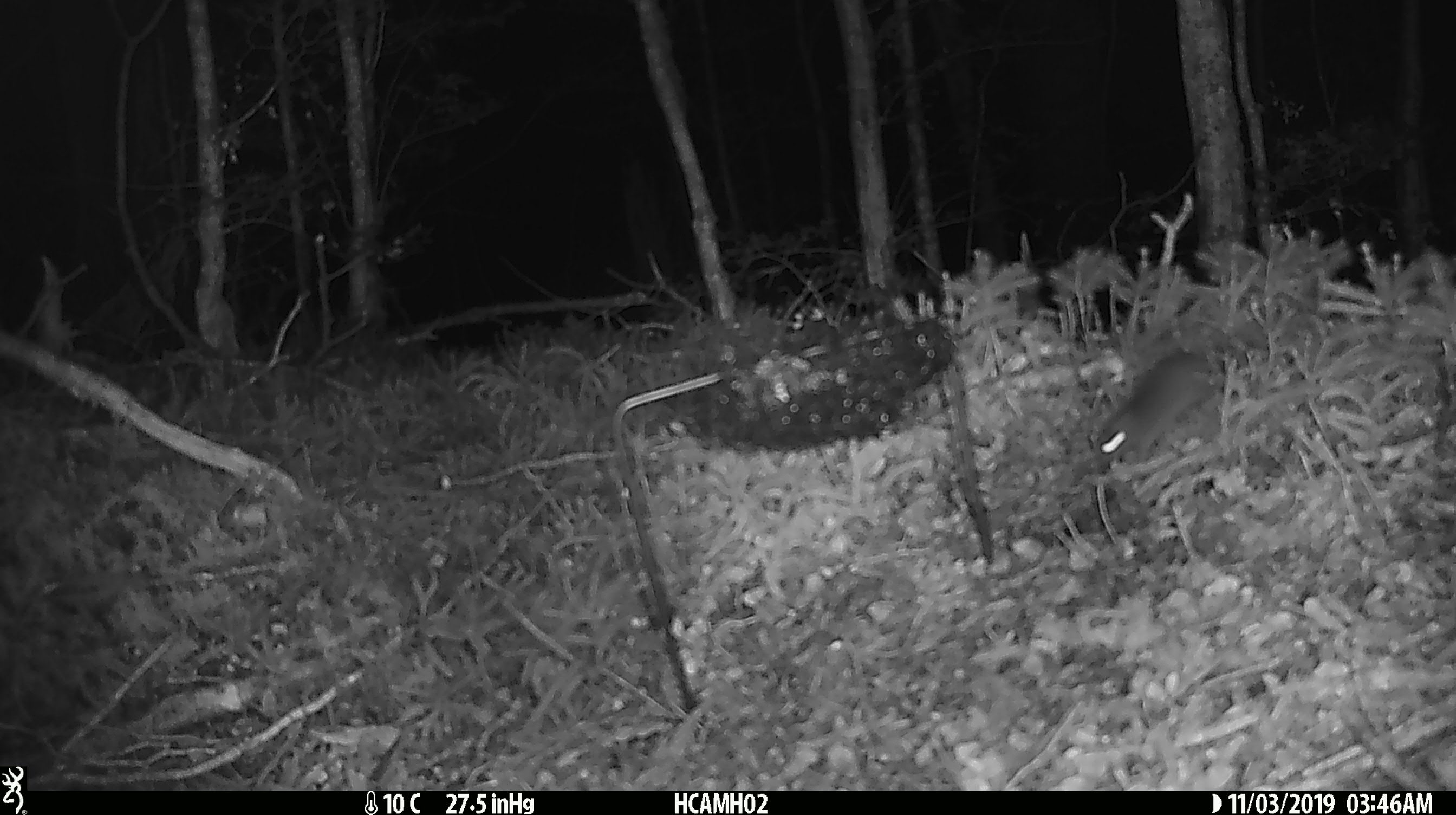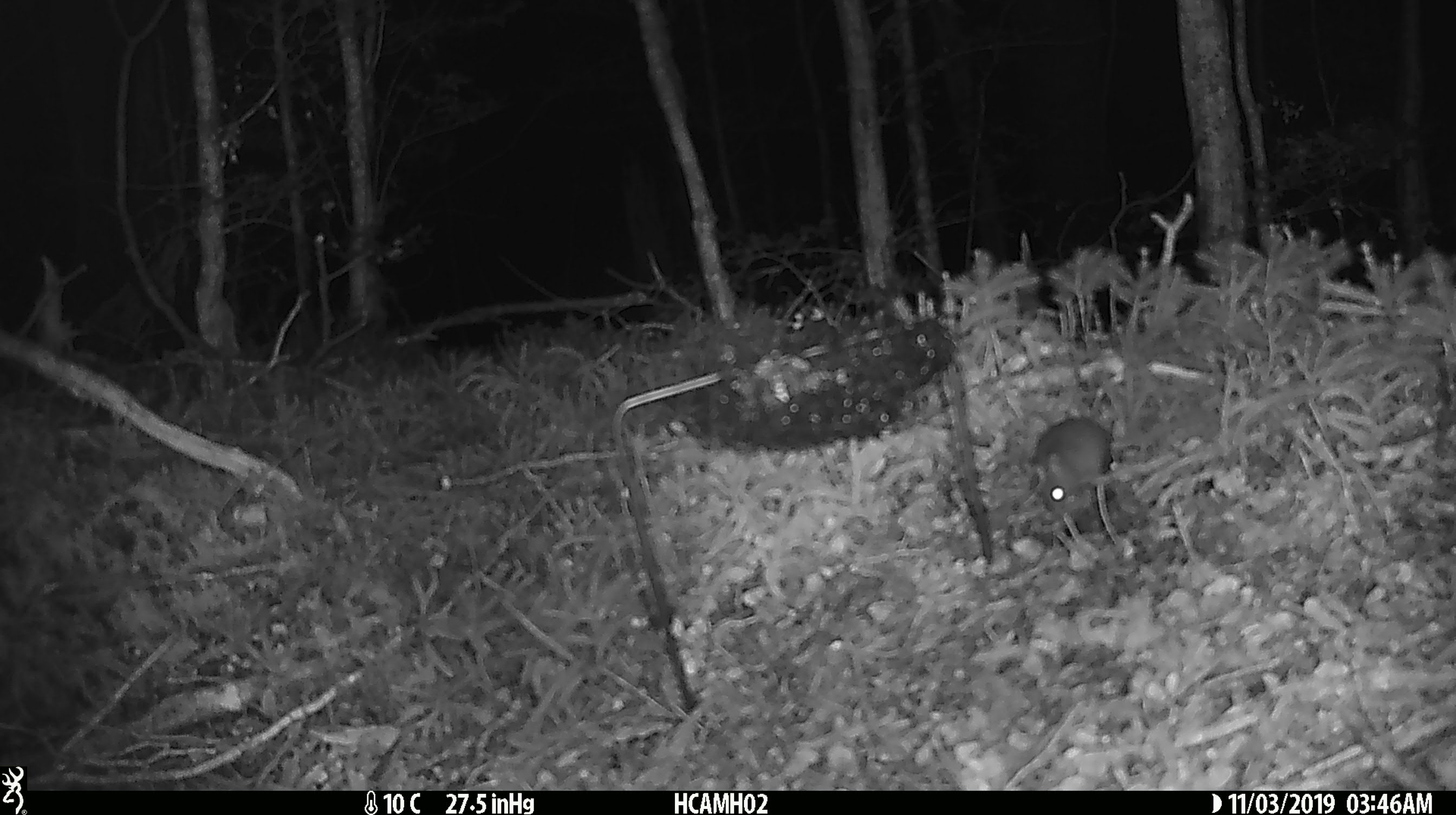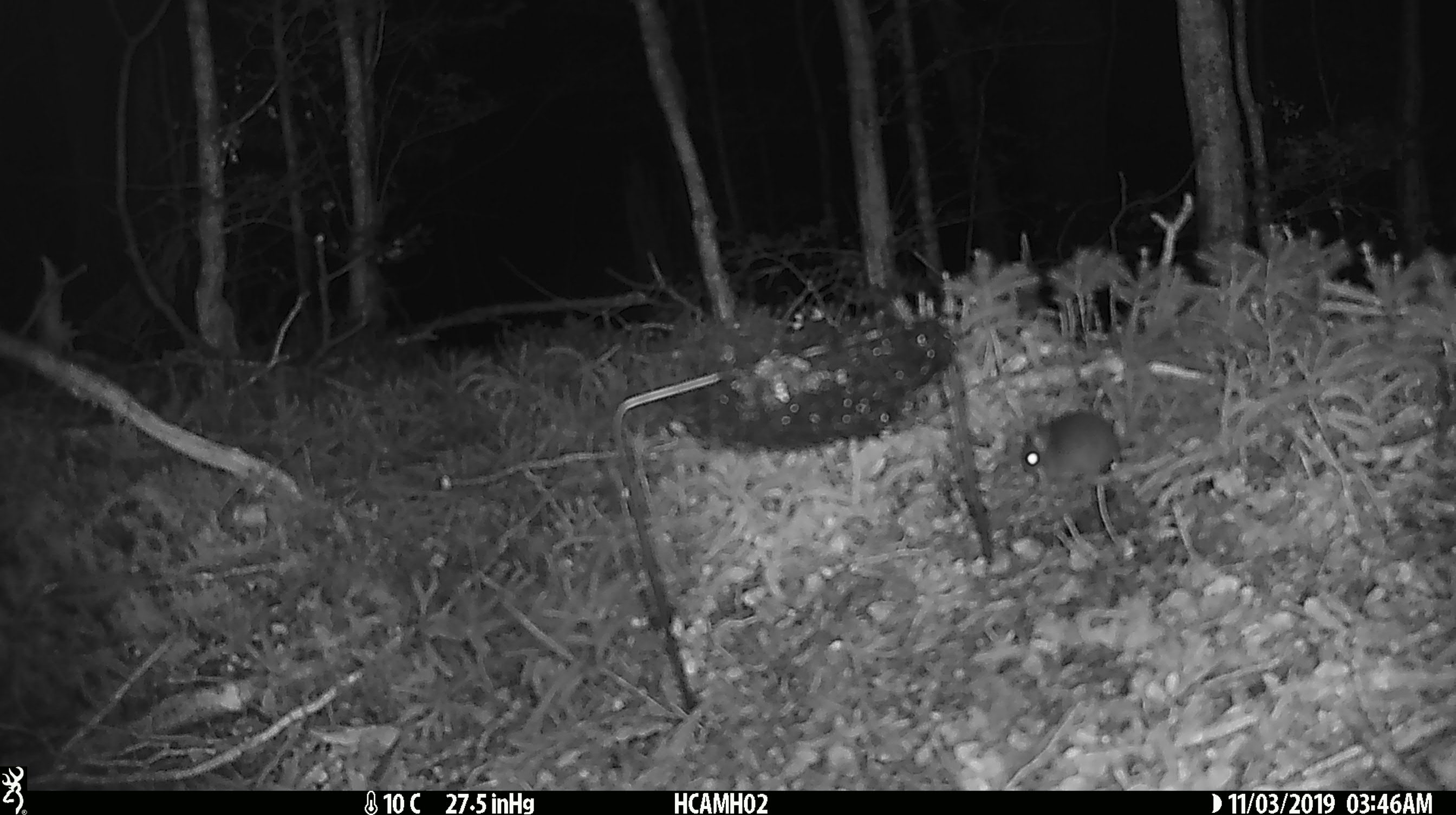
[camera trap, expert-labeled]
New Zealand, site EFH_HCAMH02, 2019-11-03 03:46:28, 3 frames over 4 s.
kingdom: Animalia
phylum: Chordata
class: Mammalia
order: Rodentia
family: Muridae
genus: Mus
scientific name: Mus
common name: mouse